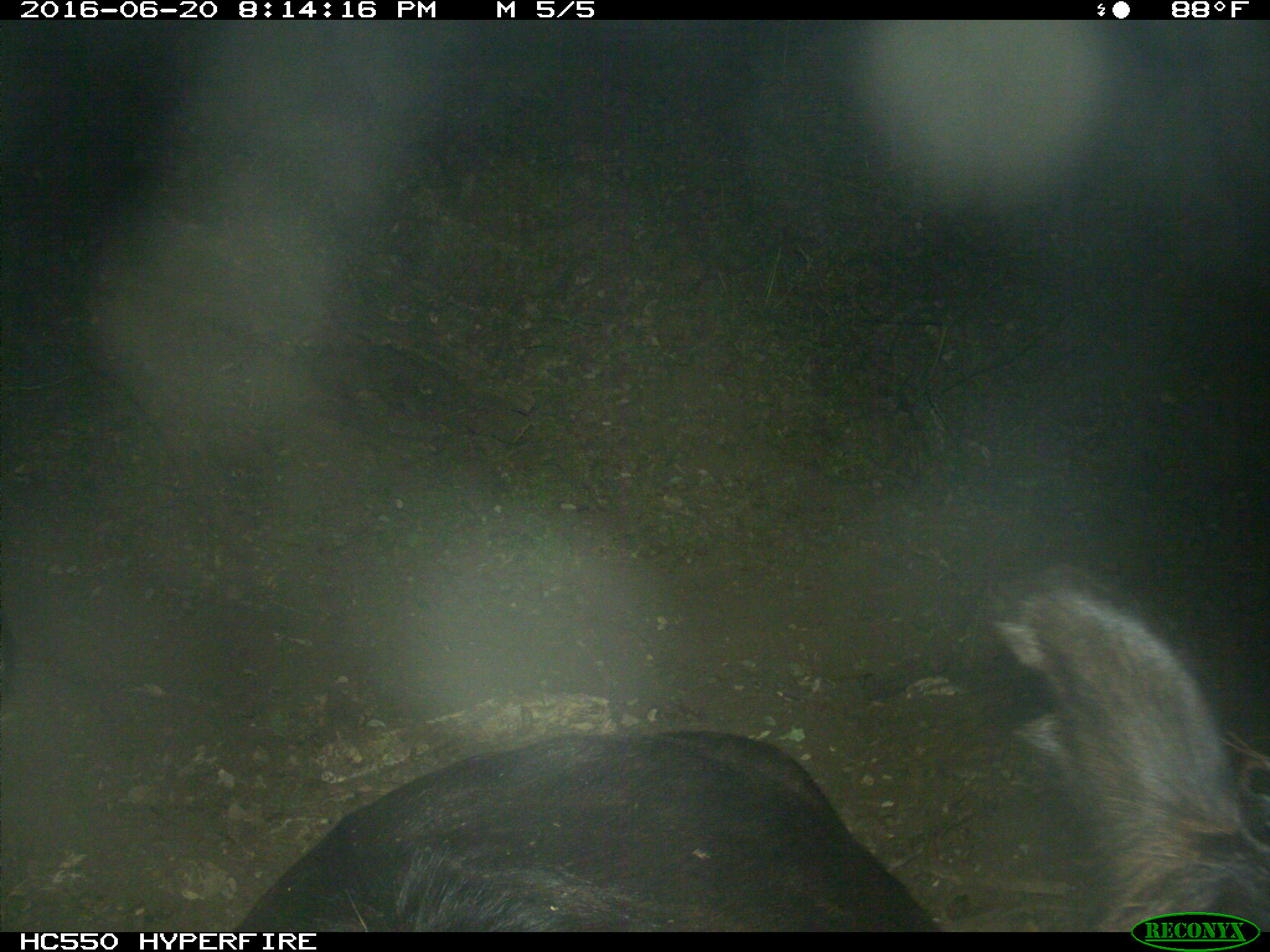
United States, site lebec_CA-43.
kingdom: Animalia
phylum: Chordata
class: Mammalia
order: Artiodactyla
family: Bovidae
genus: Bos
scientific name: Bos taurus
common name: domestic cow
Bos taurus (domestic cow).